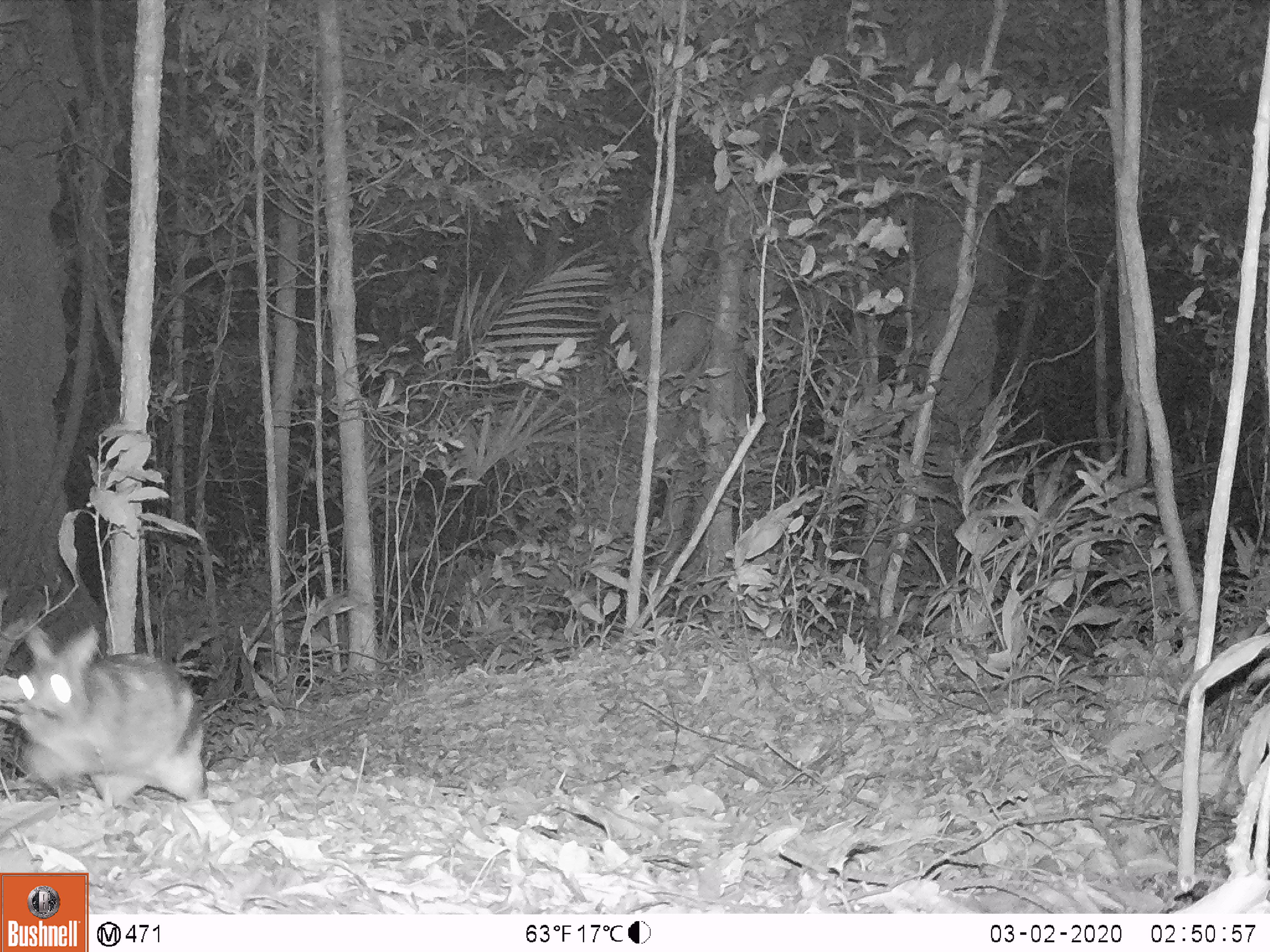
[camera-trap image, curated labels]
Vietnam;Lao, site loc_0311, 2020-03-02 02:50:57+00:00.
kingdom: Animalia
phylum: Chordata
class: Mammalia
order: Lagomorpha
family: Leporidae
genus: Nesolagus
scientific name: Nesolagus timminsi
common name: annamite striped rabbit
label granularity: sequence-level